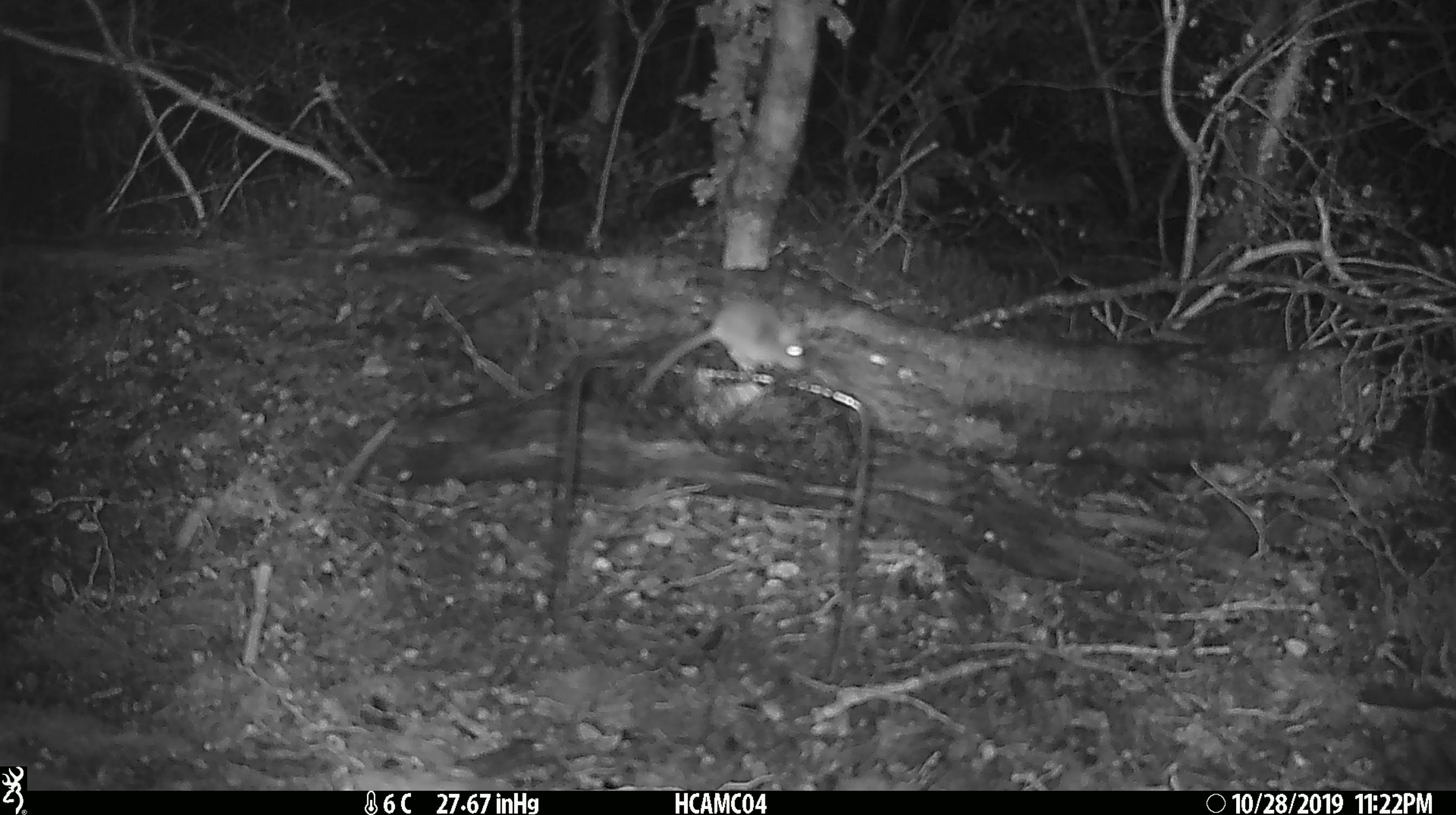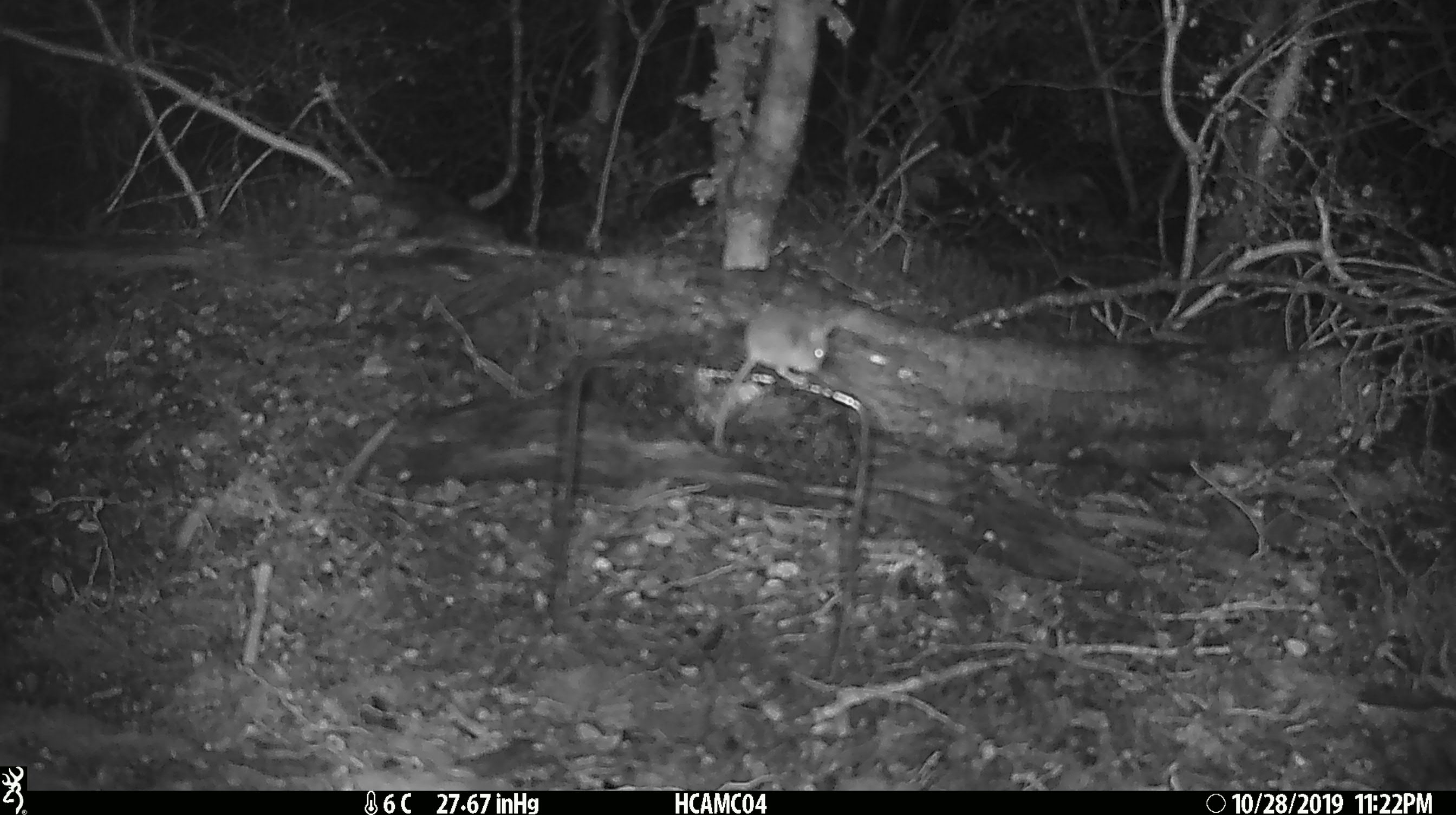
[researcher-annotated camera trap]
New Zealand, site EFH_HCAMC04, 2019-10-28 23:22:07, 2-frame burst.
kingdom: Animalia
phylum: Chordata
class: Mammalia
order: Rodentia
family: Muridae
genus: Mus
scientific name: Mus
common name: mouse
Mouse (Mus).